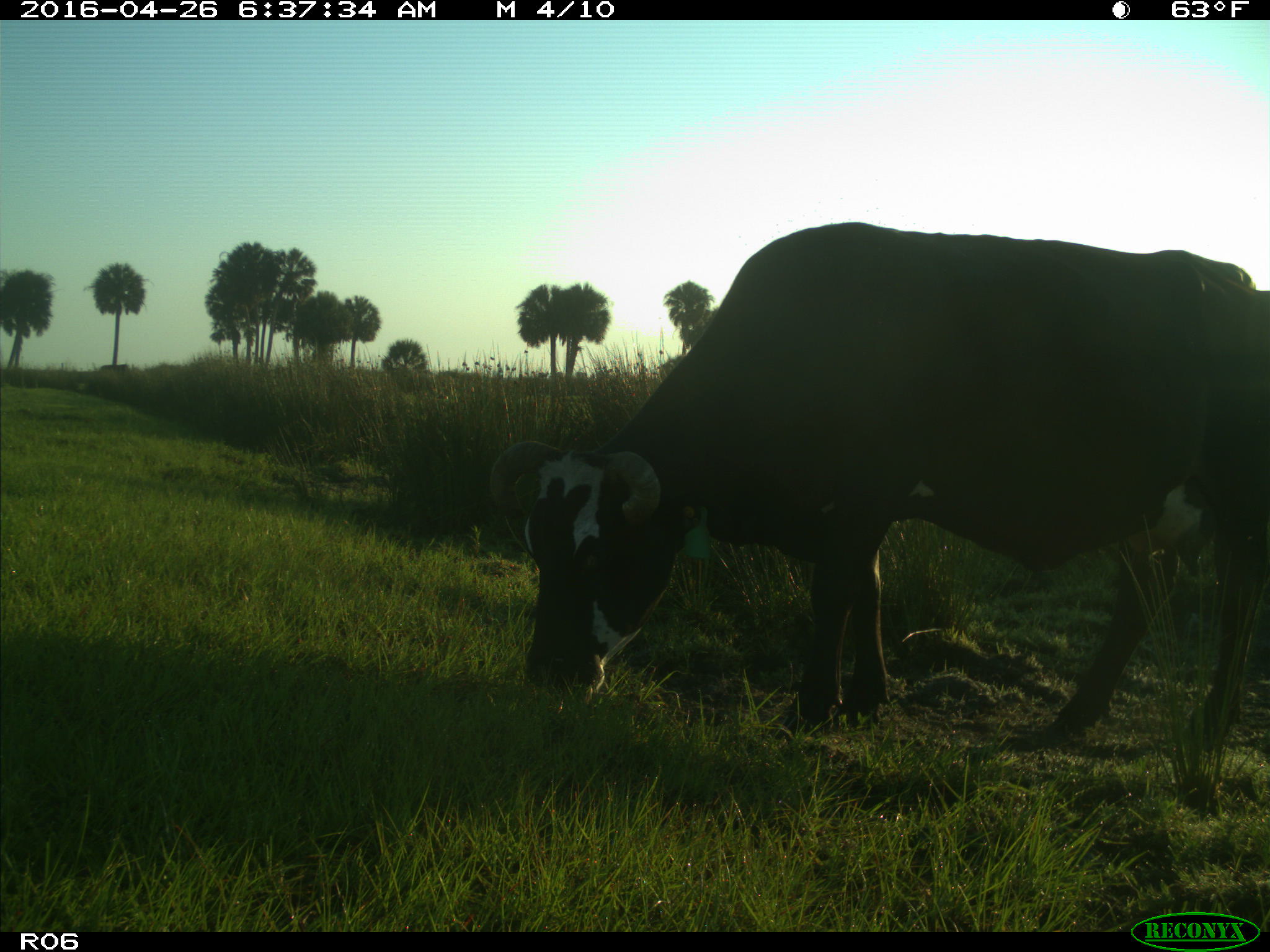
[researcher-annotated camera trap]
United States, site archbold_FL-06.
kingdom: Animalia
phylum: Chordata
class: Mammalia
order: Artiodactyla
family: Bovidae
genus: Bos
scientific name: Bos taurus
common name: domestic cow